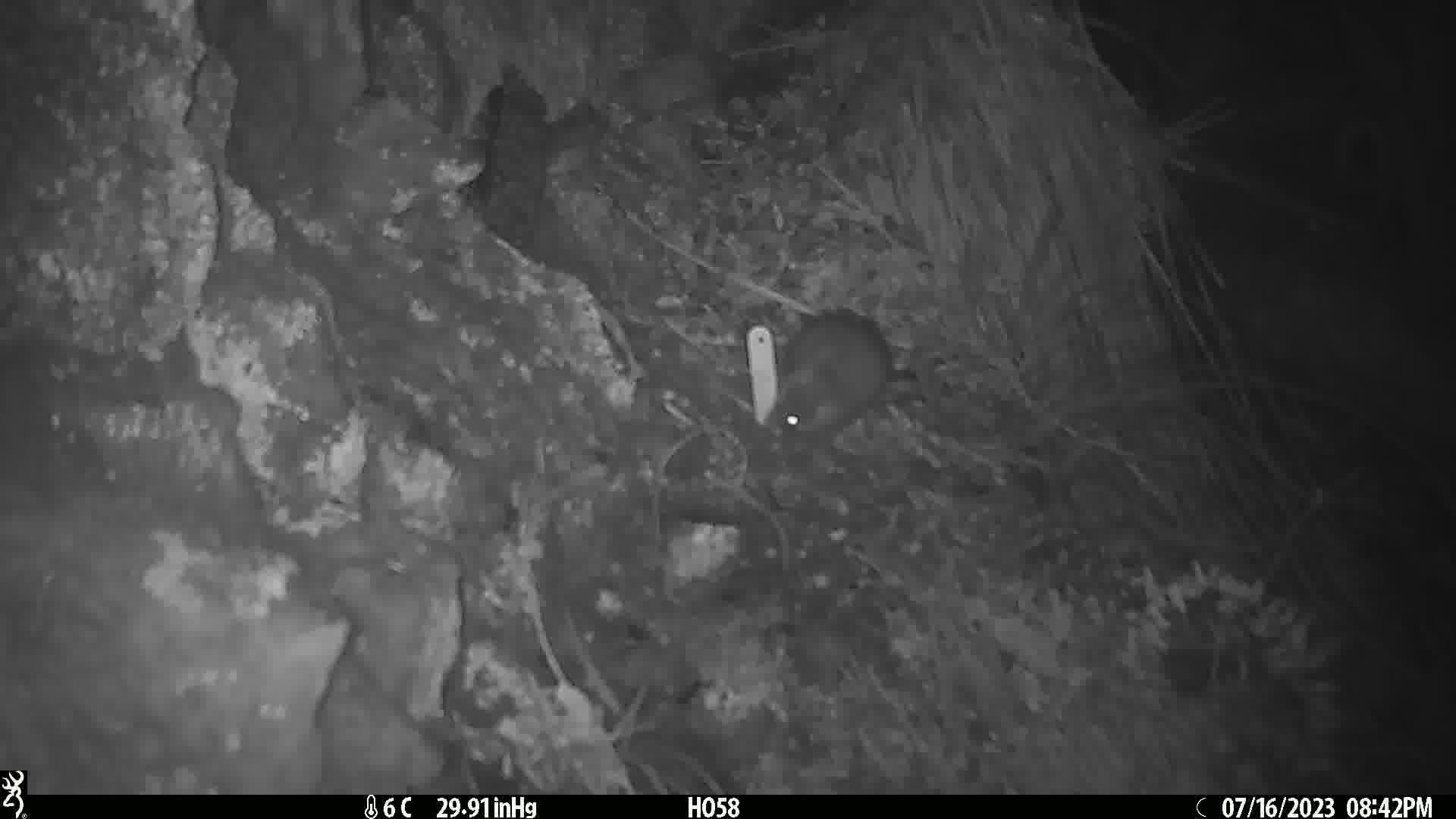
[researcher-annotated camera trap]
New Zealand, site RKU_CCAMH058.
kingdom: Animalia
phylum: Chordata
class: Mammalia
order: Rodentia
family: Muridae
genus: Rattus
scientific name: Rattus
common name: rat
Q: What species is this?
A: Rat (Rattus).